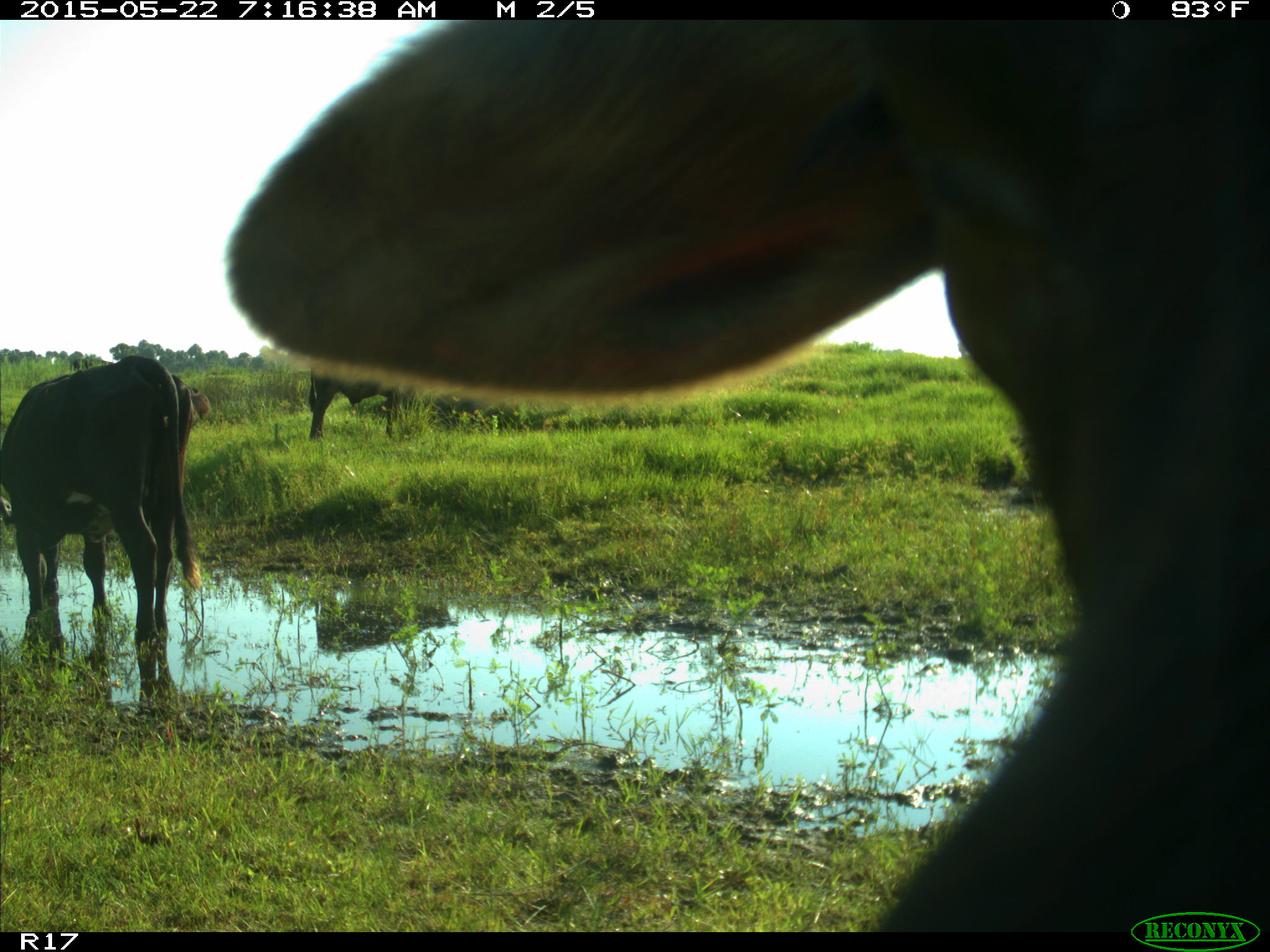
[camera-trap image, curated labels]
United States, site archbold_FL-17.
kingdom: Animalia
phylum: Chordata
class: Mammalia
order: Artiodactyla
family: Bovidae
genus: Bos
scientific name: Bos taurus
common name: domestic cow